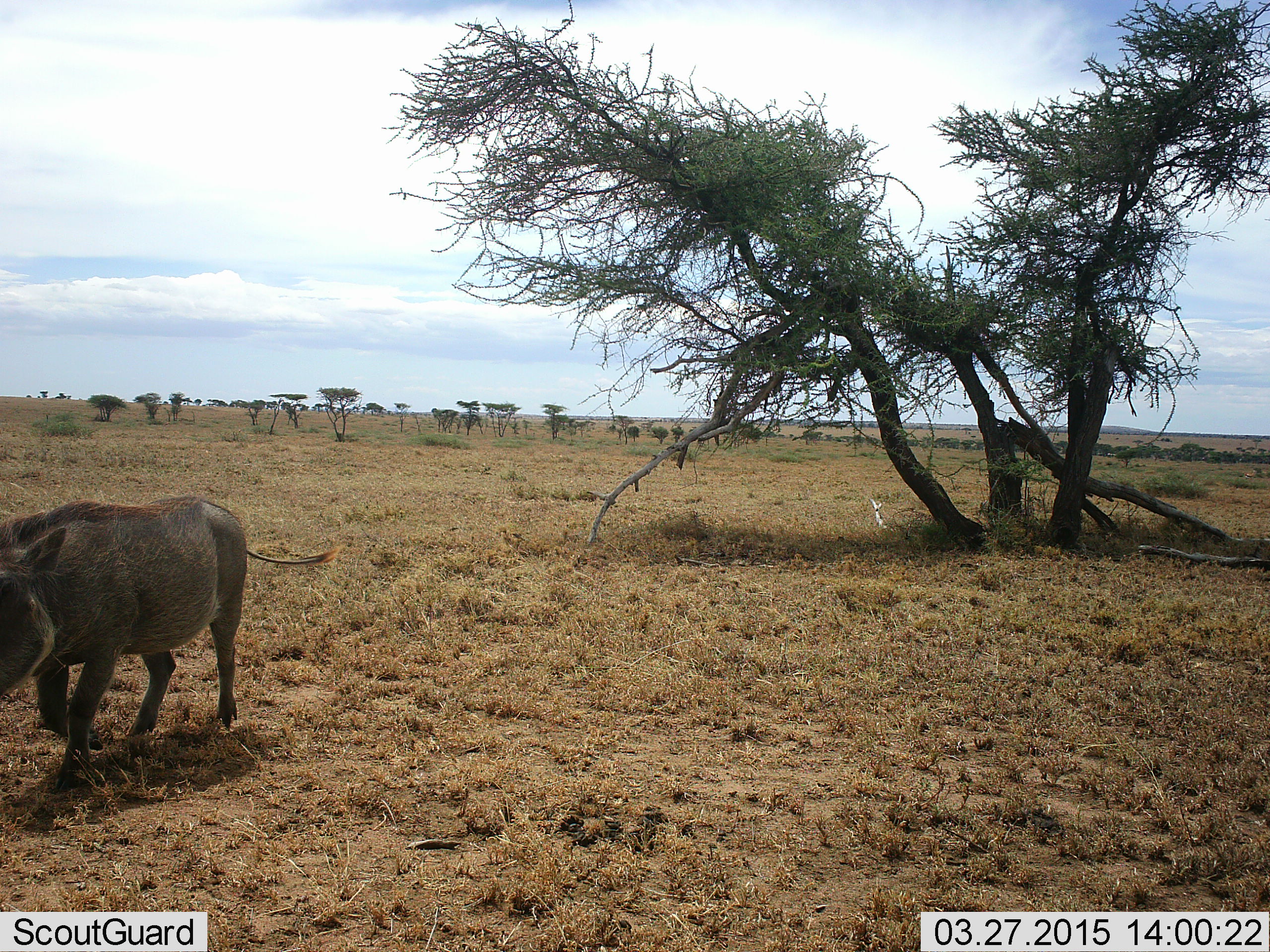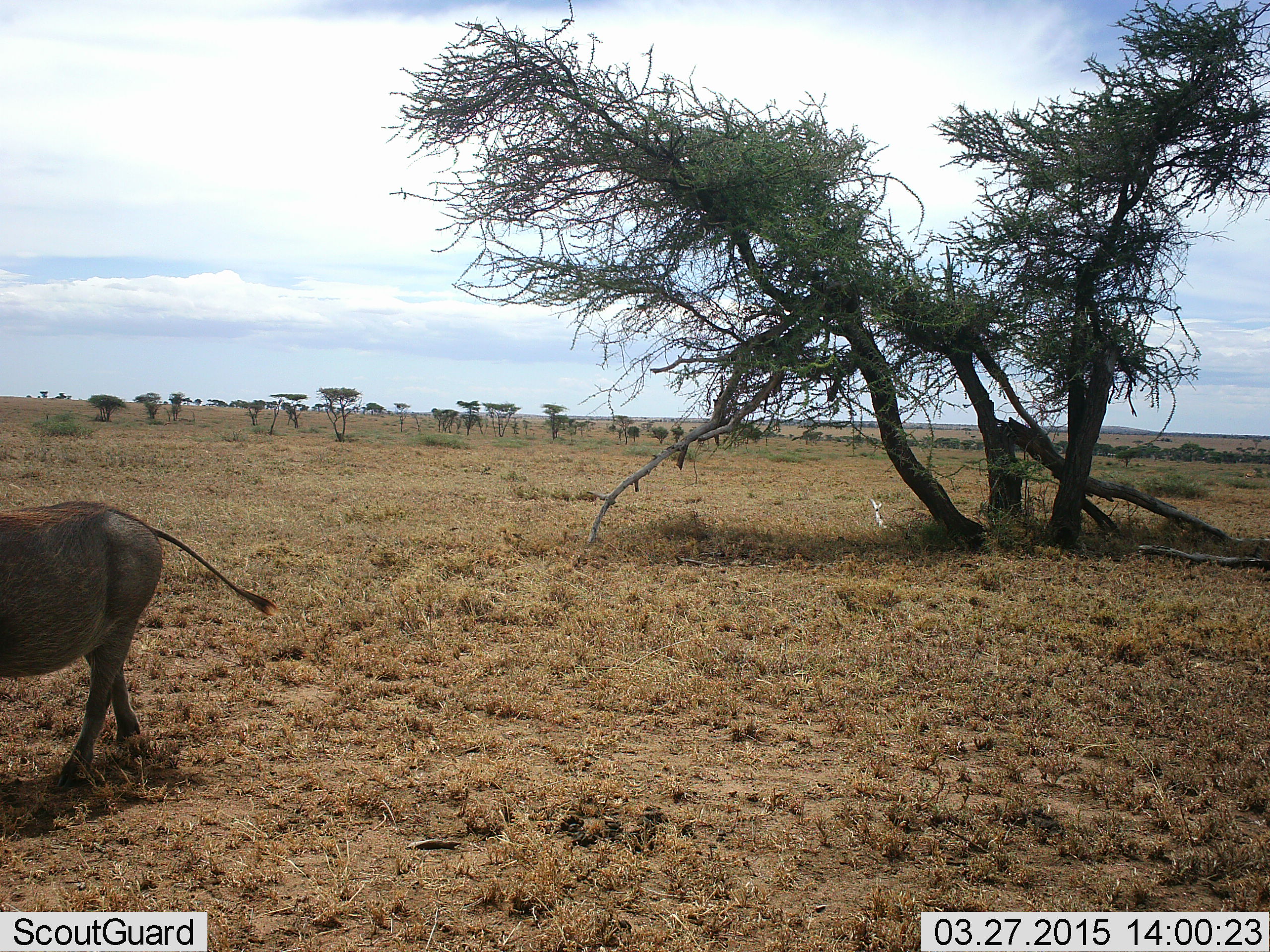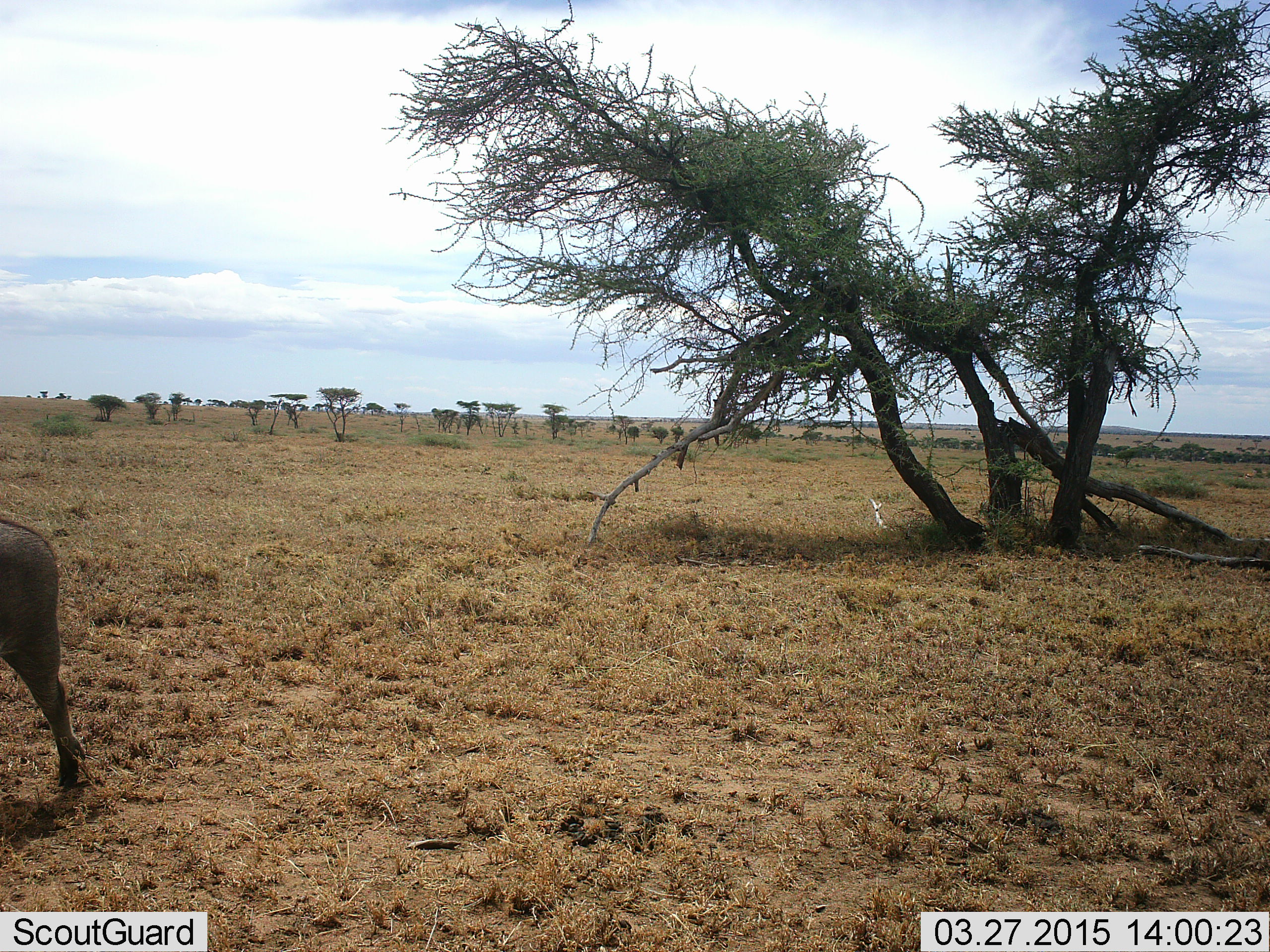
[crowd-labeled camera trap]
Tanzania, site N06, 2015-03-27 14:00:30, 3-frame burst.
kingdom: Animalia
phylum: Chordata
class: Mammalia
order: Artiodactyla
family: Suidae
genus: Phacochoerus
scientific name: Phacochoerus africanus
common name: warthog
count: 1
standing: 0%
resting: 0%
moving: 100%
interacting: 0%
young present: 0%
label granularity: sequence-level